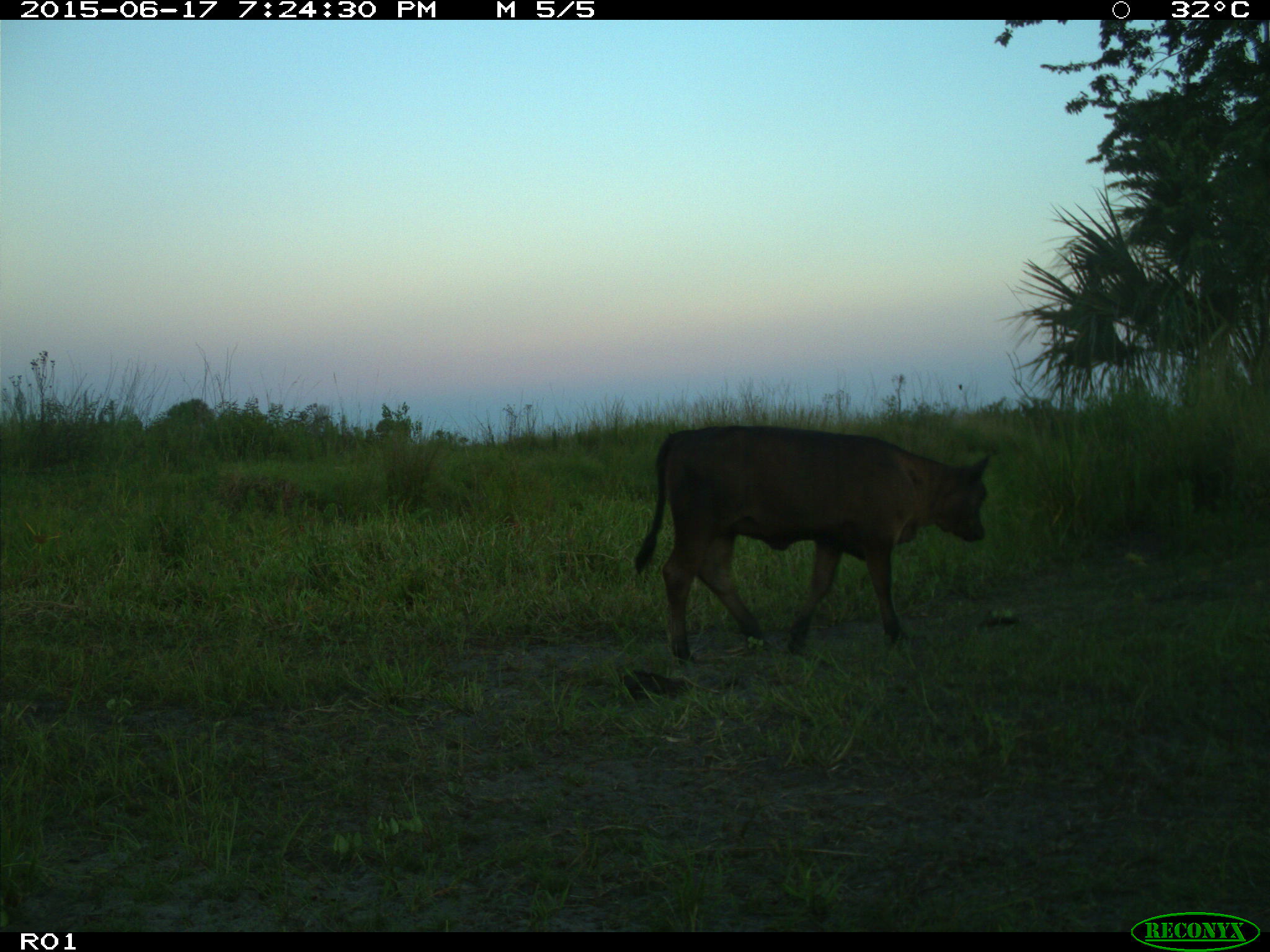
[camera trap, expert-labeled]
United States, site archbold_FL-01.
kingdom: Animalia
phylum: Chordata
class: Mammalia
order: Artiodactyla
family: Bovidae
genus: Bos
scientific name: Bos taurus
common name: domestic cow